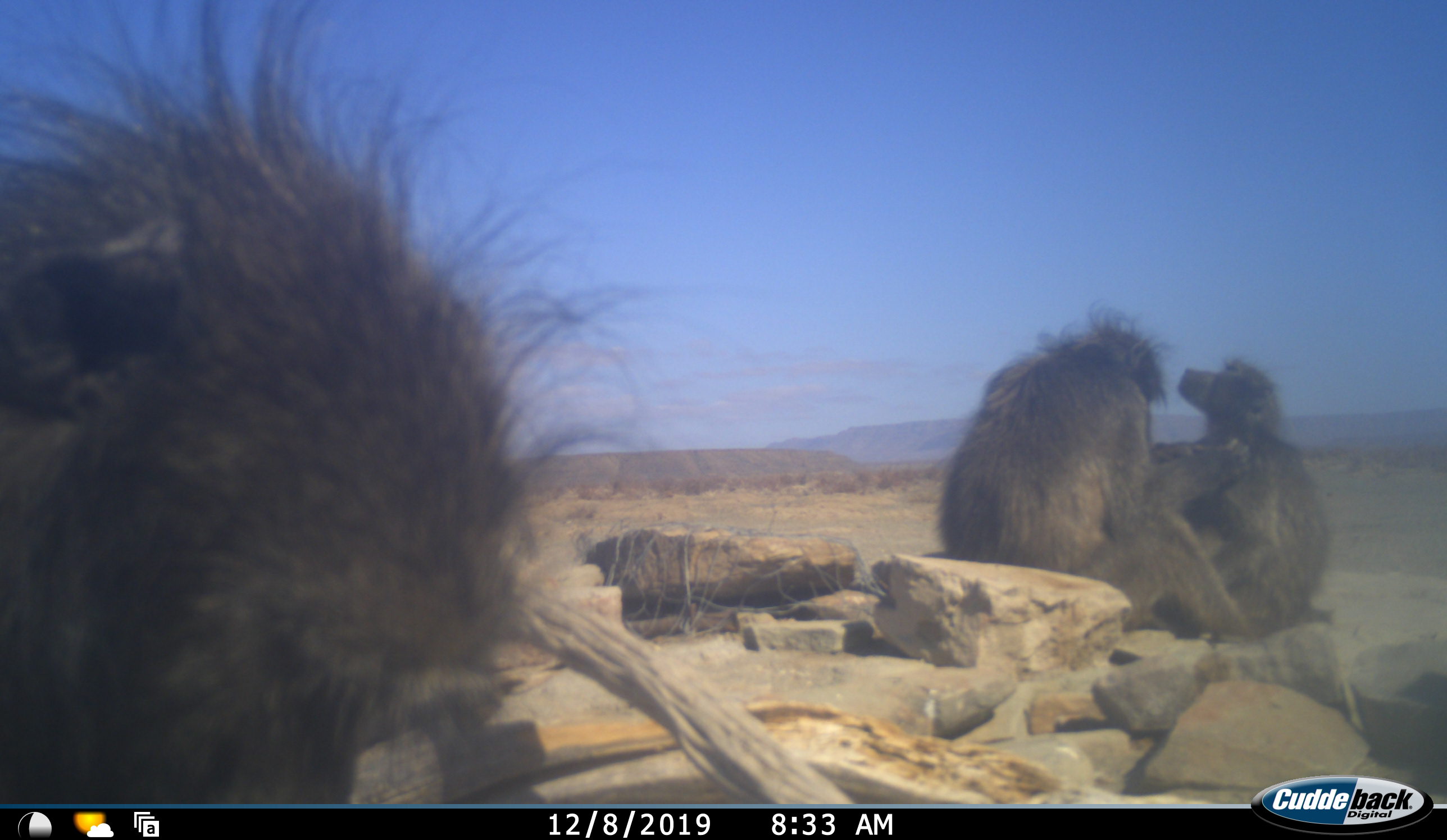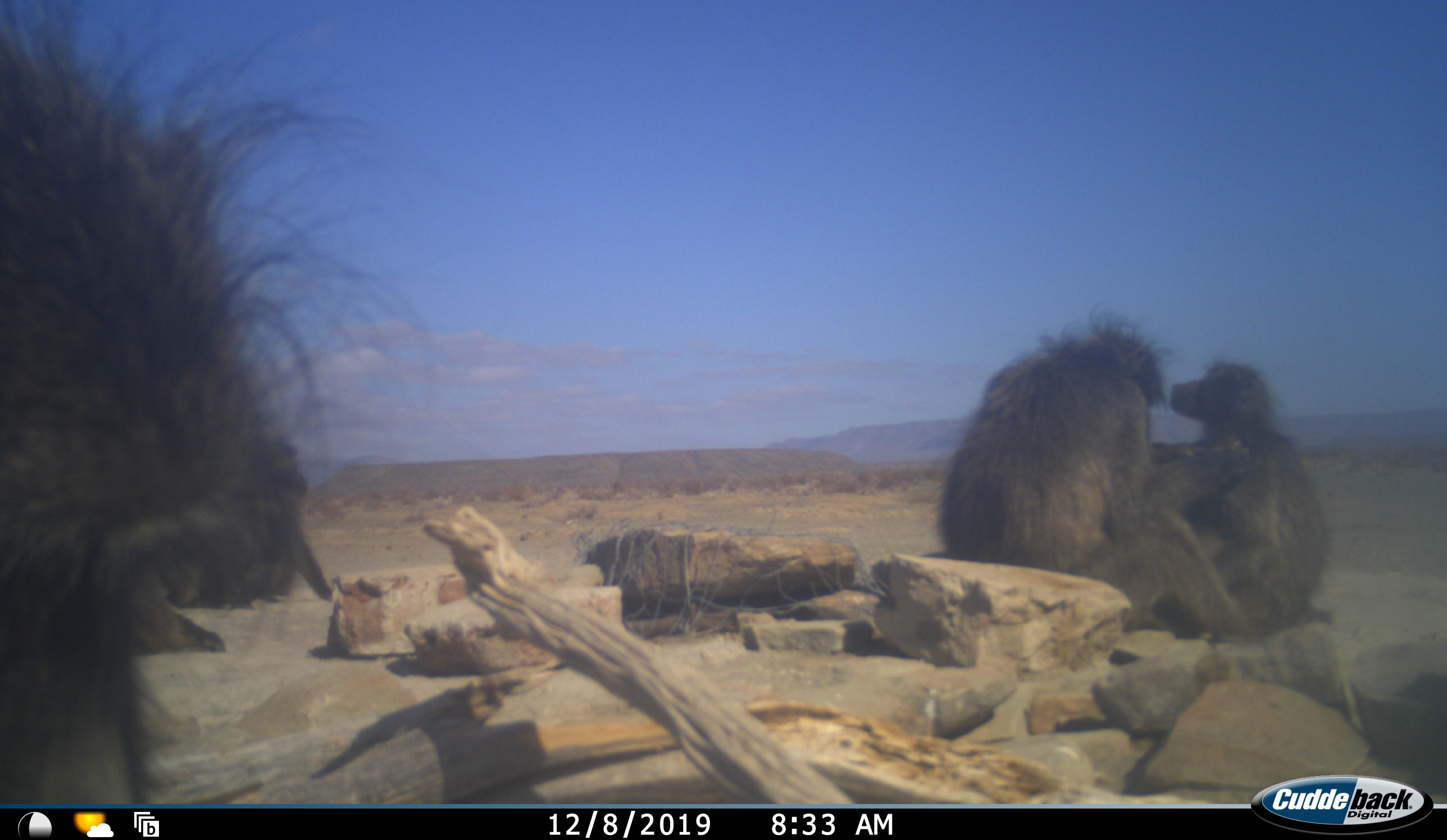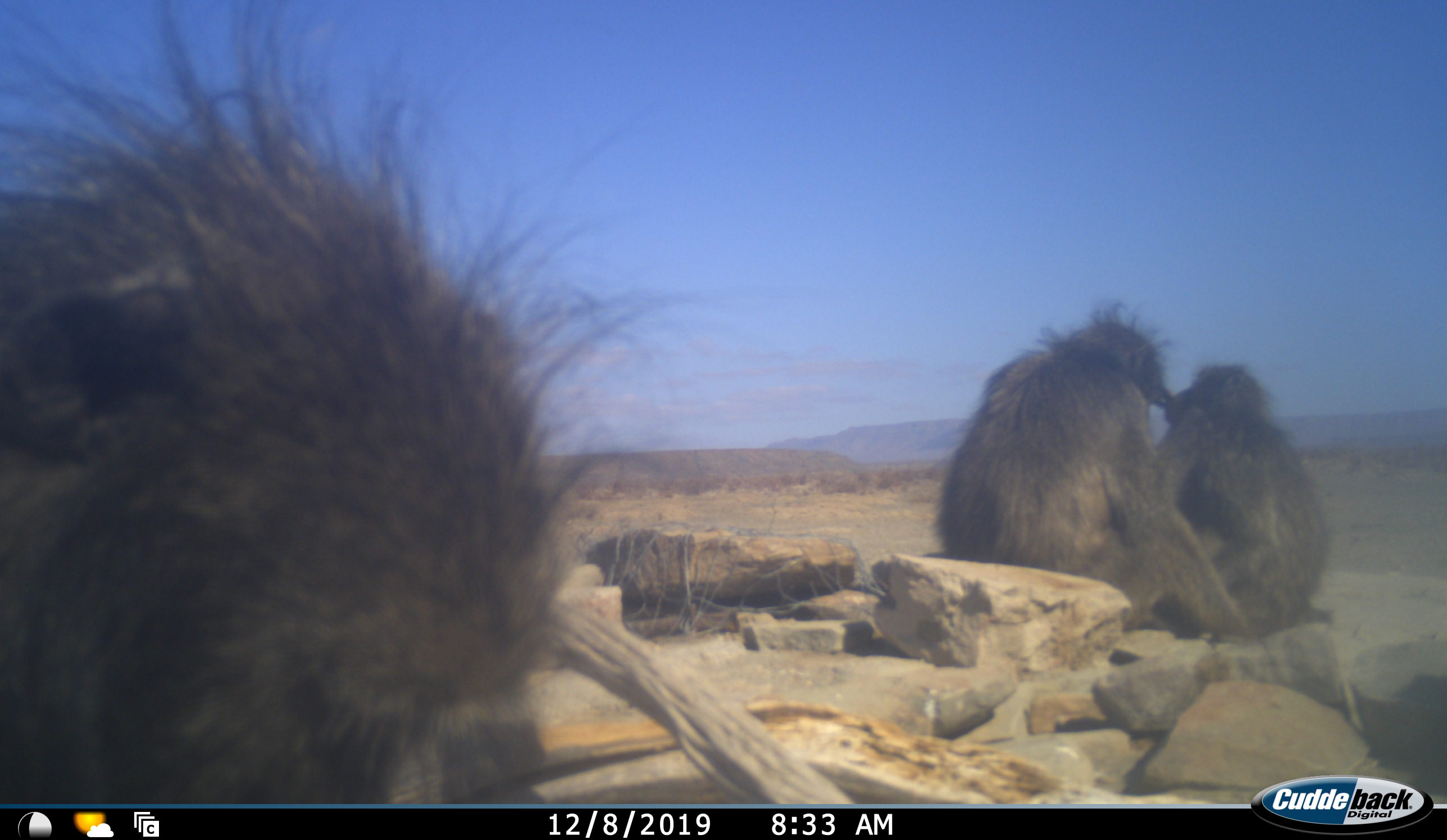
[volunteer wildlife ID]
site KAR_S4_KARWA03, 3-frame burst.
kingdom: Animalia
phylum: Chordata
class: Mammalia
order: Primates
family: Cercopithecidae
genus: Papio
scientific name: Papio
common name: baboon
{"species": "baboon (Papio)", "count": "3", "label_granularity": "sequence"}